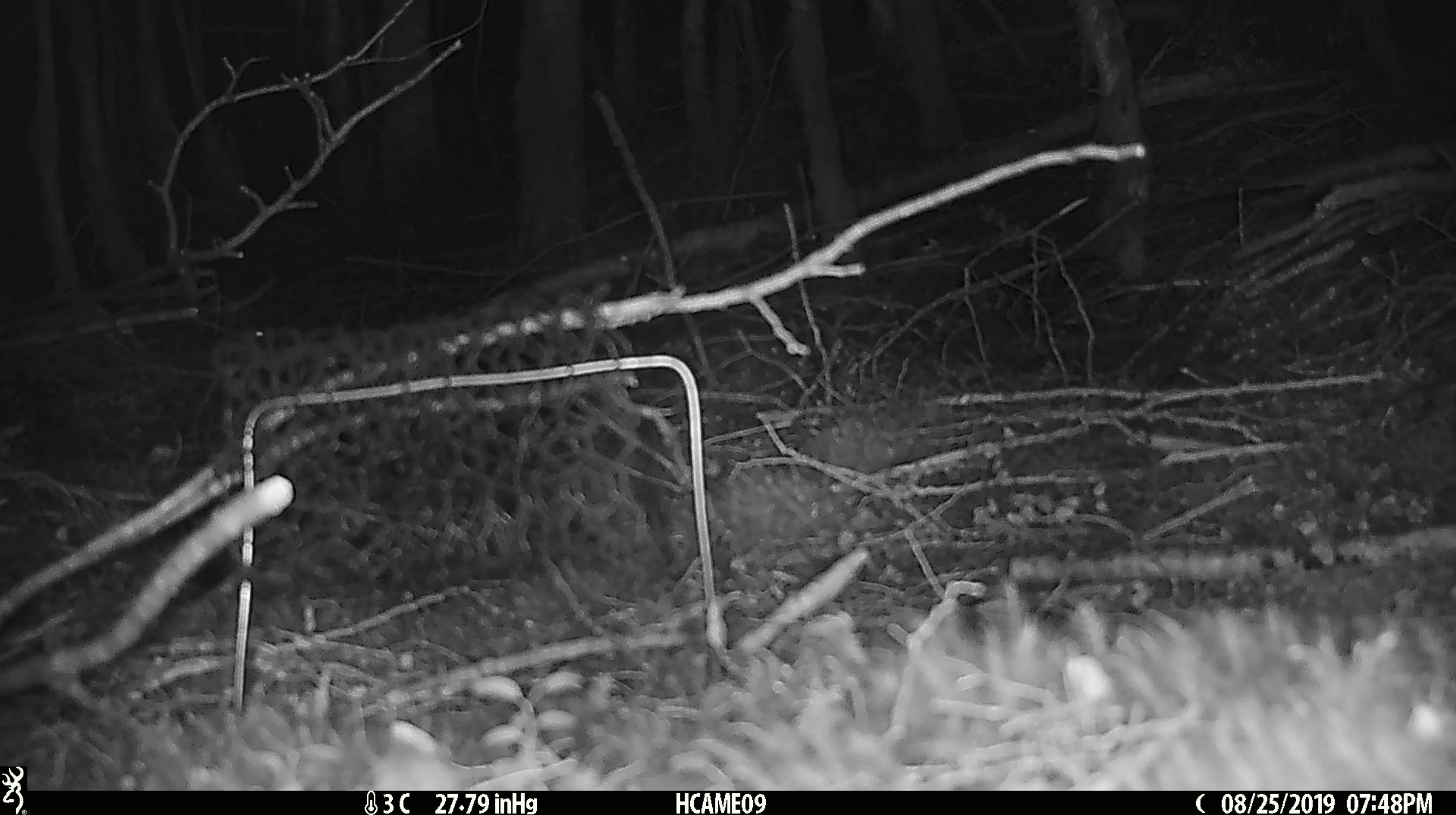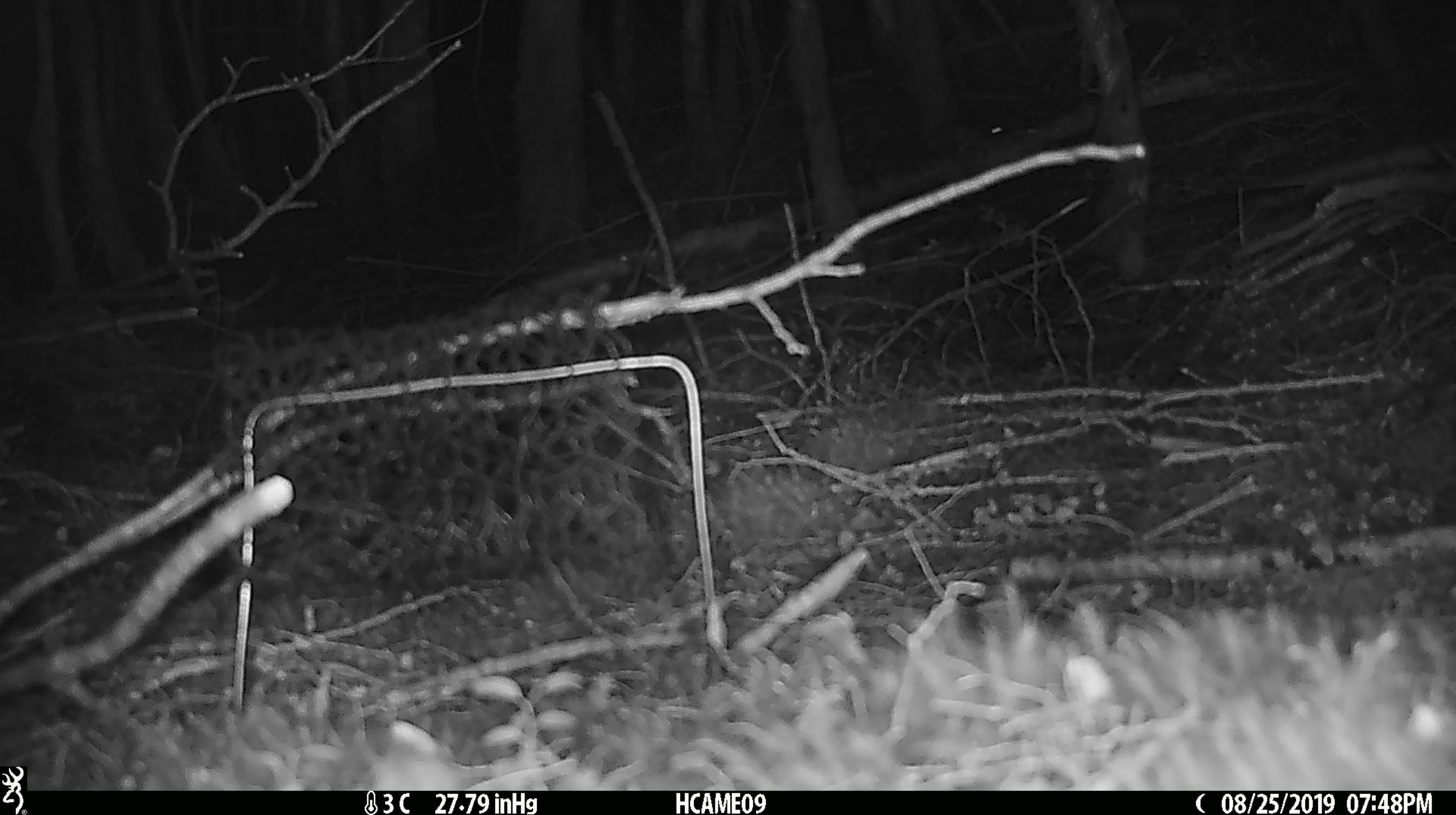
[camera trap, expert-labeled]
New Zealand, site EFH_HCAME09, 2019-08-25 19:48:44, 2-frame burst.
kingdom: Animalia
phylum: Chordata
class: Mammalia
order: Rodentia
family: Muridae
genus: Mus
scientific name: Mus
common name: mouse